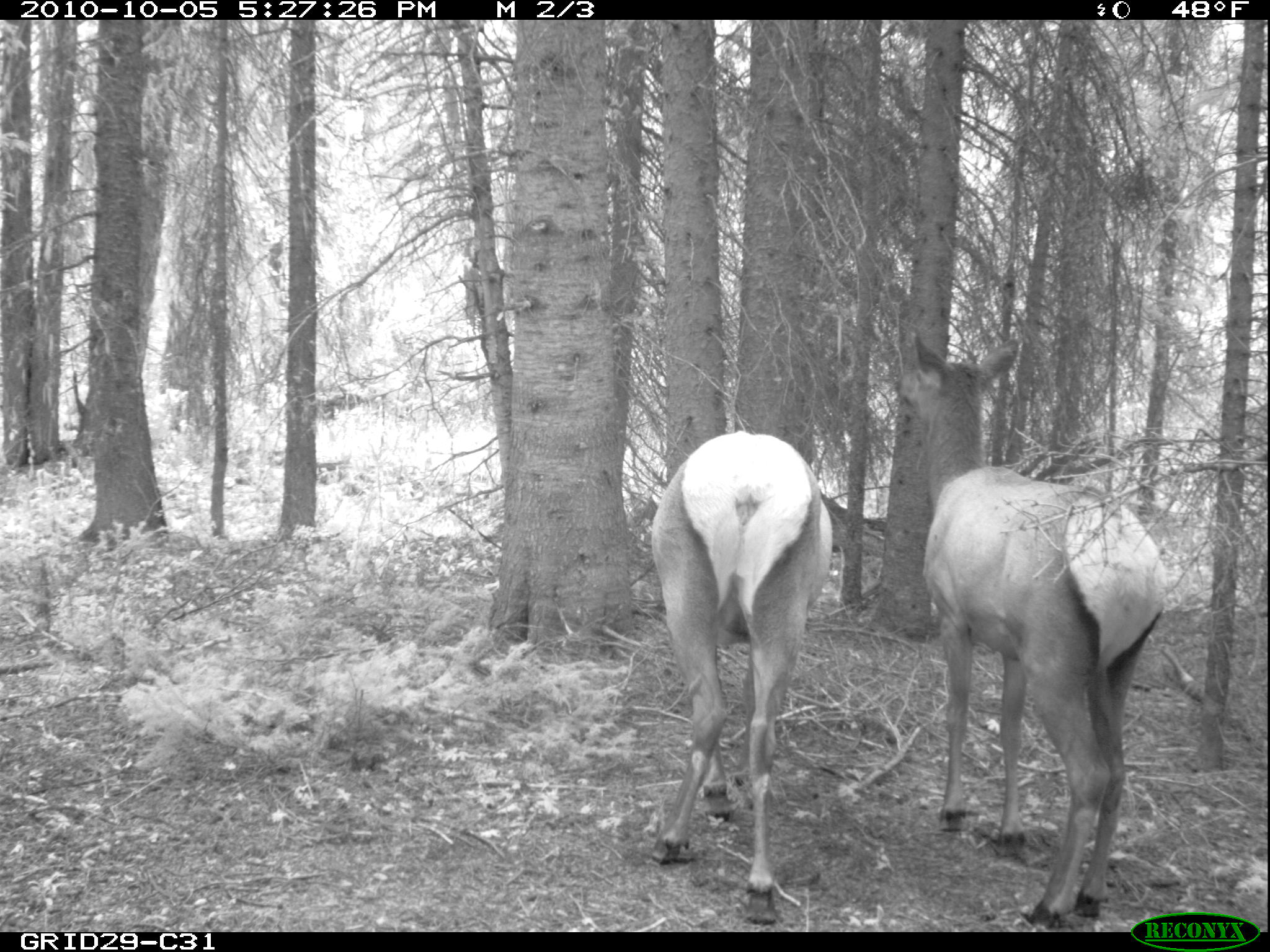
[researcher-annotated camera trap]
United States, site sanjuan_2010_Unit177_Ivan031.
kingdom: Animalia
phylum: Chordata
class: Mammalia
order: Artiodactyla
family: Cervidae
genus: Cervus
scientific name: Cervus elaphus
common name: red deer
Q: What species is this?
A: Cervus elaphus (red deer).